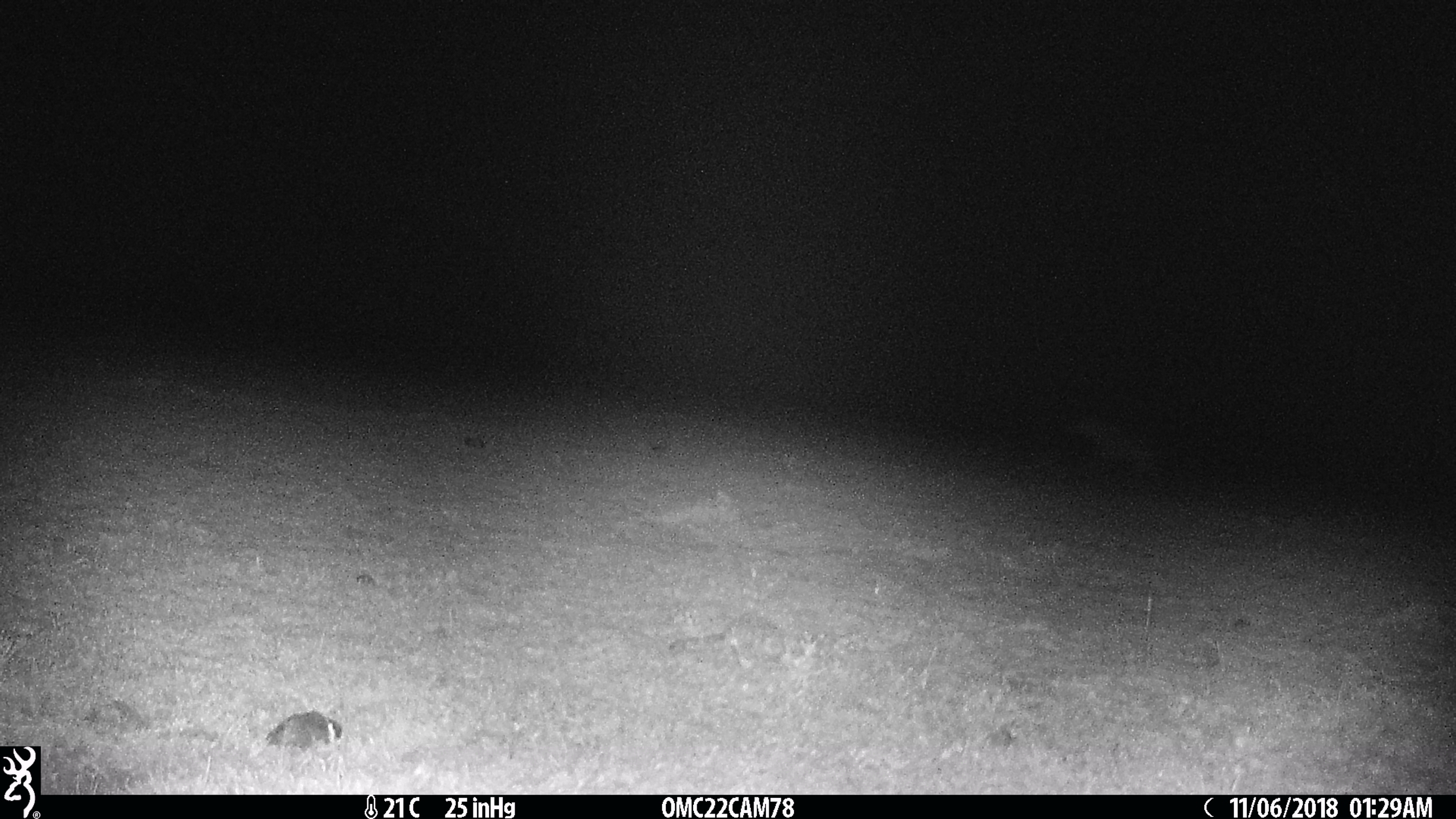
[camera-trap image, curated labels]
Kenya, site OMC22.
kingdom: Animalia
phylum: Chordata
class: Mammalia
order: Carnivora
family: Hyaenidae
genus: Crocuta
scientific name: Crocuta crocuta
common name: spotted hyena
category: hyena spotted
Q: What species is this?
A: Hyena spotted (spotted hyena) (Crocuta crocuta).